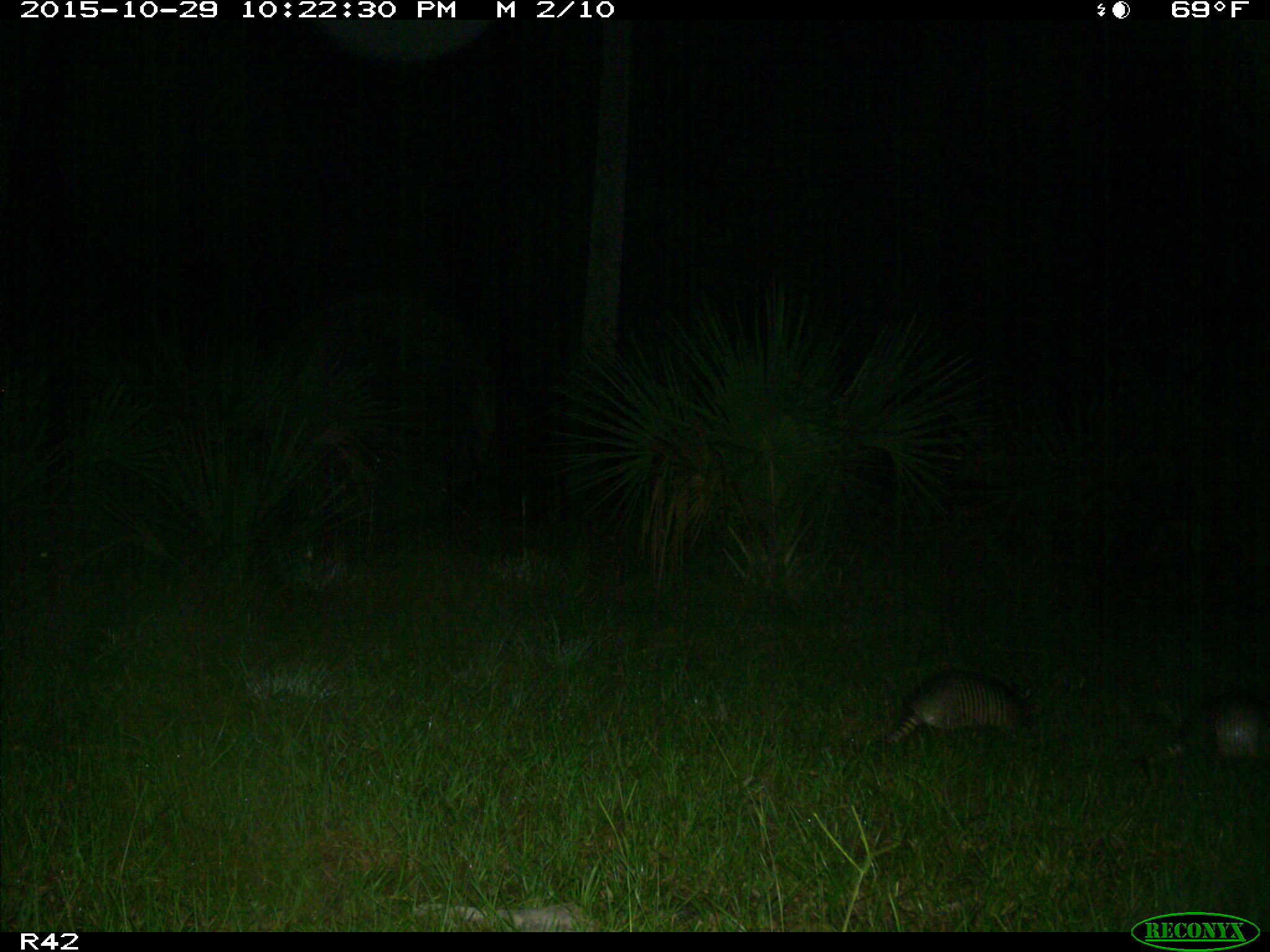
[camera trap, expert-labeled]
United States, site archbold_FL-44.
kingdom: Animalia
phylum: Chordata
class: Mammalia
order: Cingulata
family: Dasypodidae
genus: Dasypus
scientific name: Dasypus novemcinctus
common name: nine-banded armadillo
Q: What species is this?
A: Dasypus novemcinctus (nine-banded armadillo).